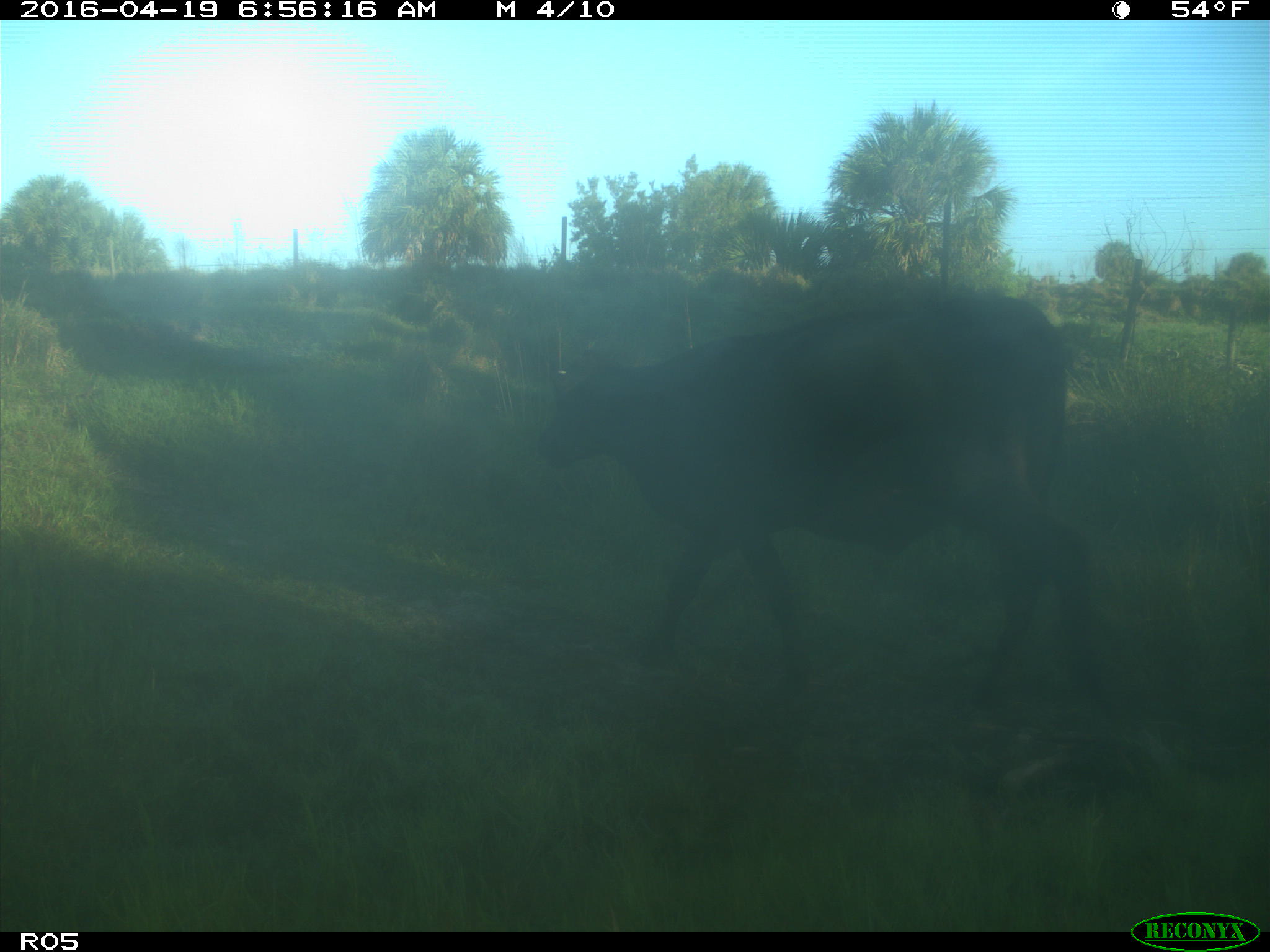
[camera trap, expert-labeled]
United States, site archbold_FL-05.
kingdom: Animalia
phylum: Chordata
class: Mammalia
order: Artiodactyla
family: Bovidae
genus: Bos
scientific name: Bos taurus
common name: domestic cow